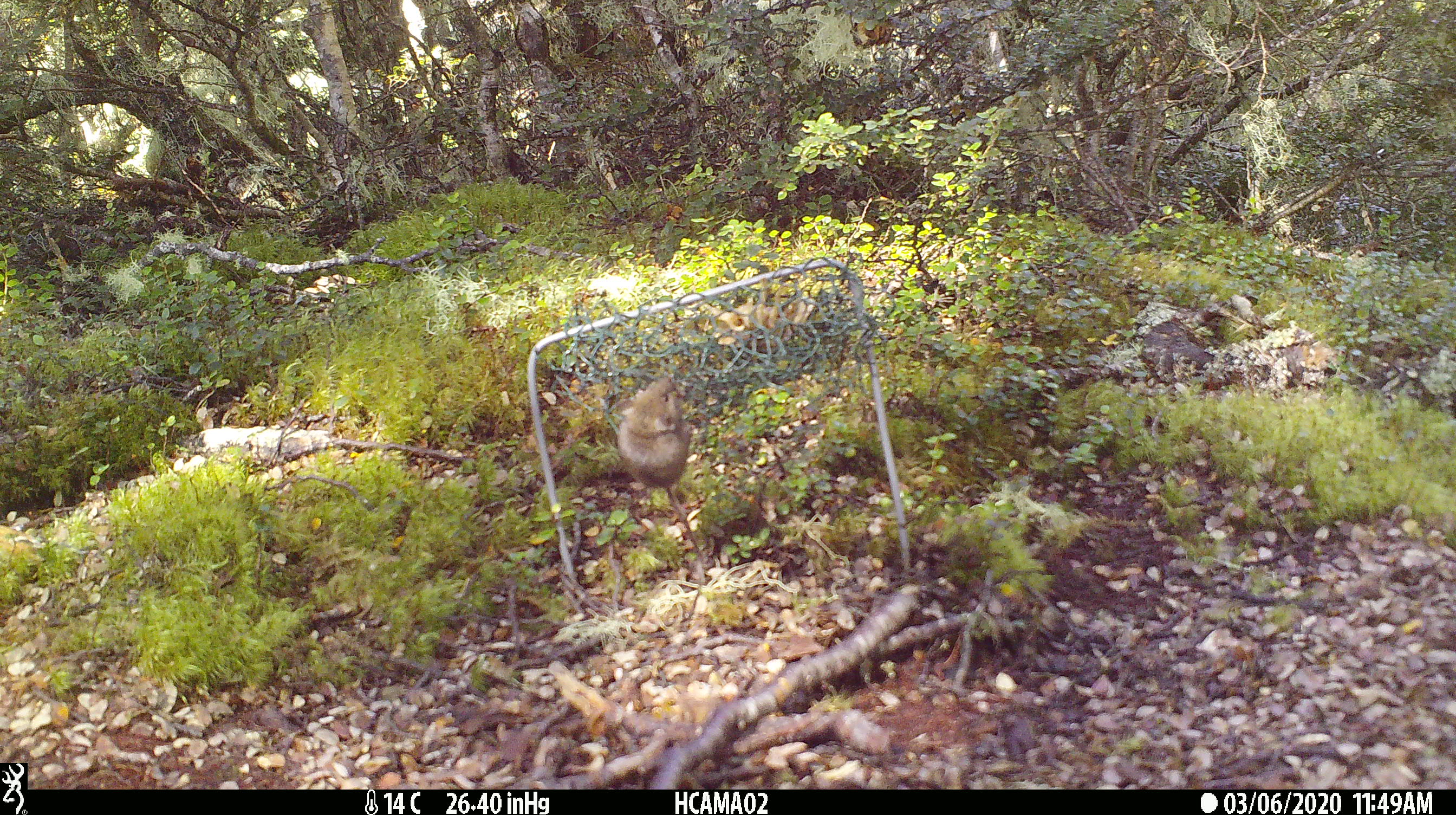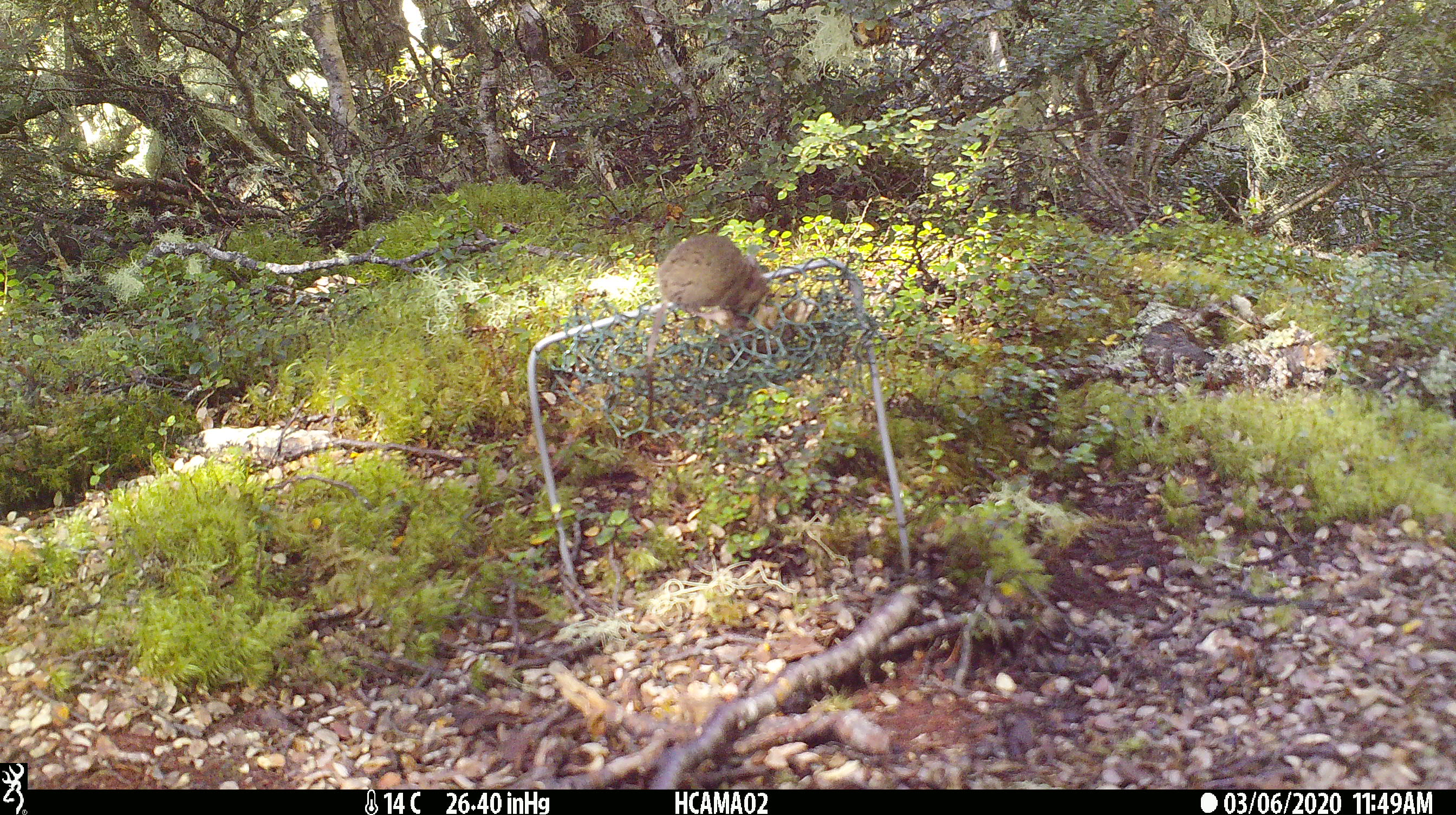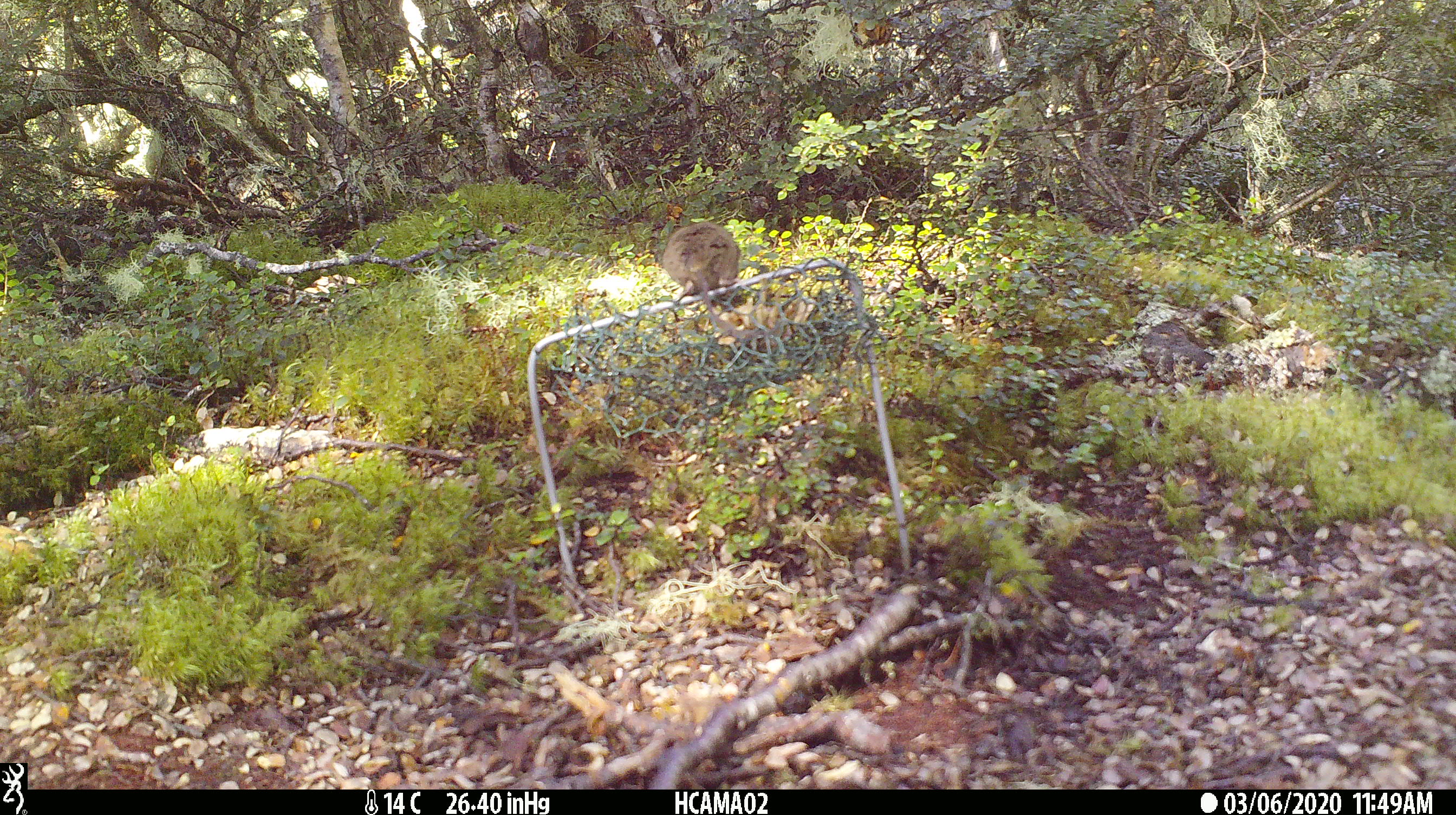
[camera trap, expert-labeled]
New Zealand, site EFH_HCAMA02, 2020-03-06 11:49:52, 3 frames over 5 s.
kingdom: Animalia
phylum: Chordata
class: Mammalia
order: Rodentia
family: Muridae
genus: Mus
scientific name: Mus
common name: mouse